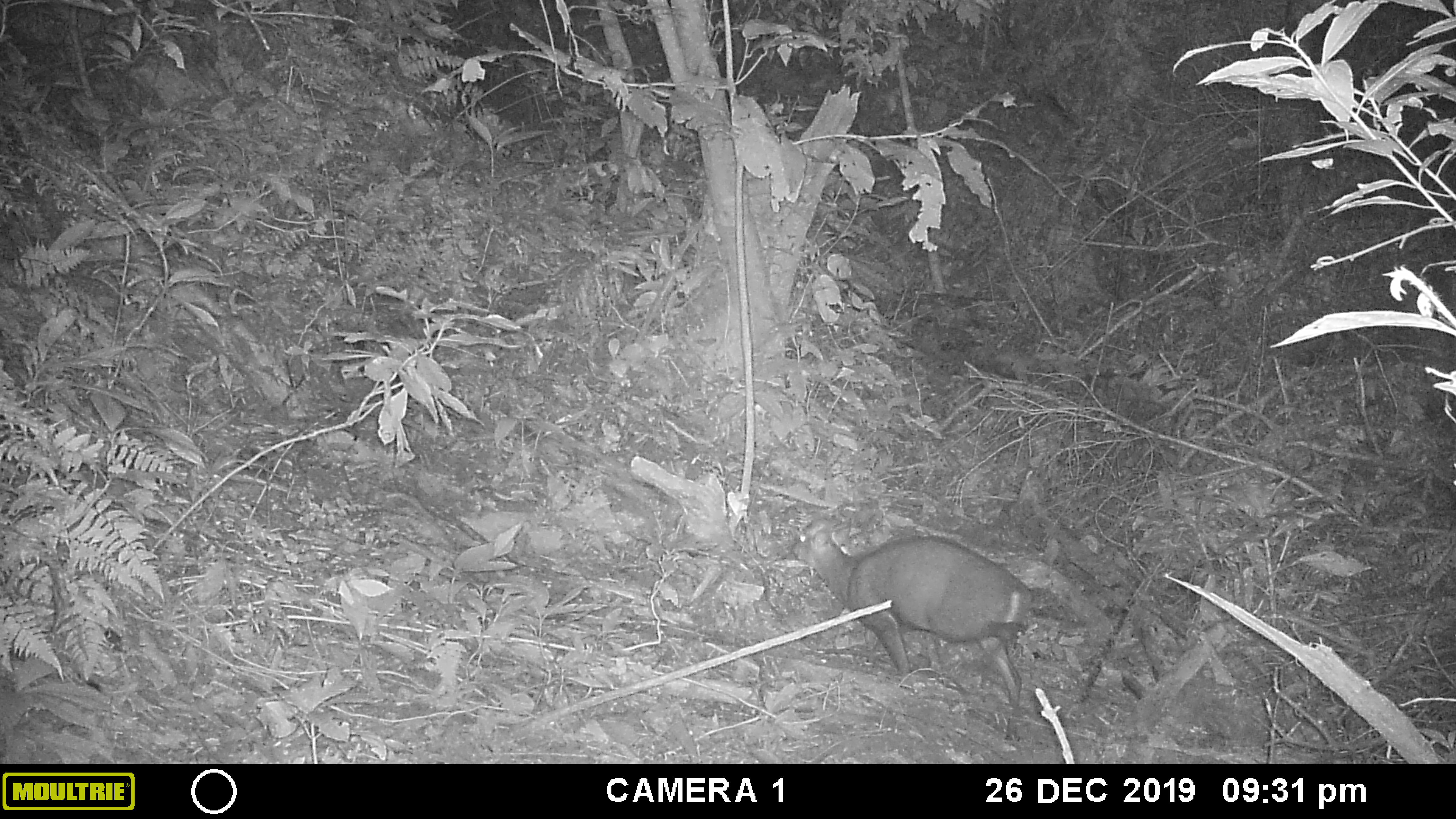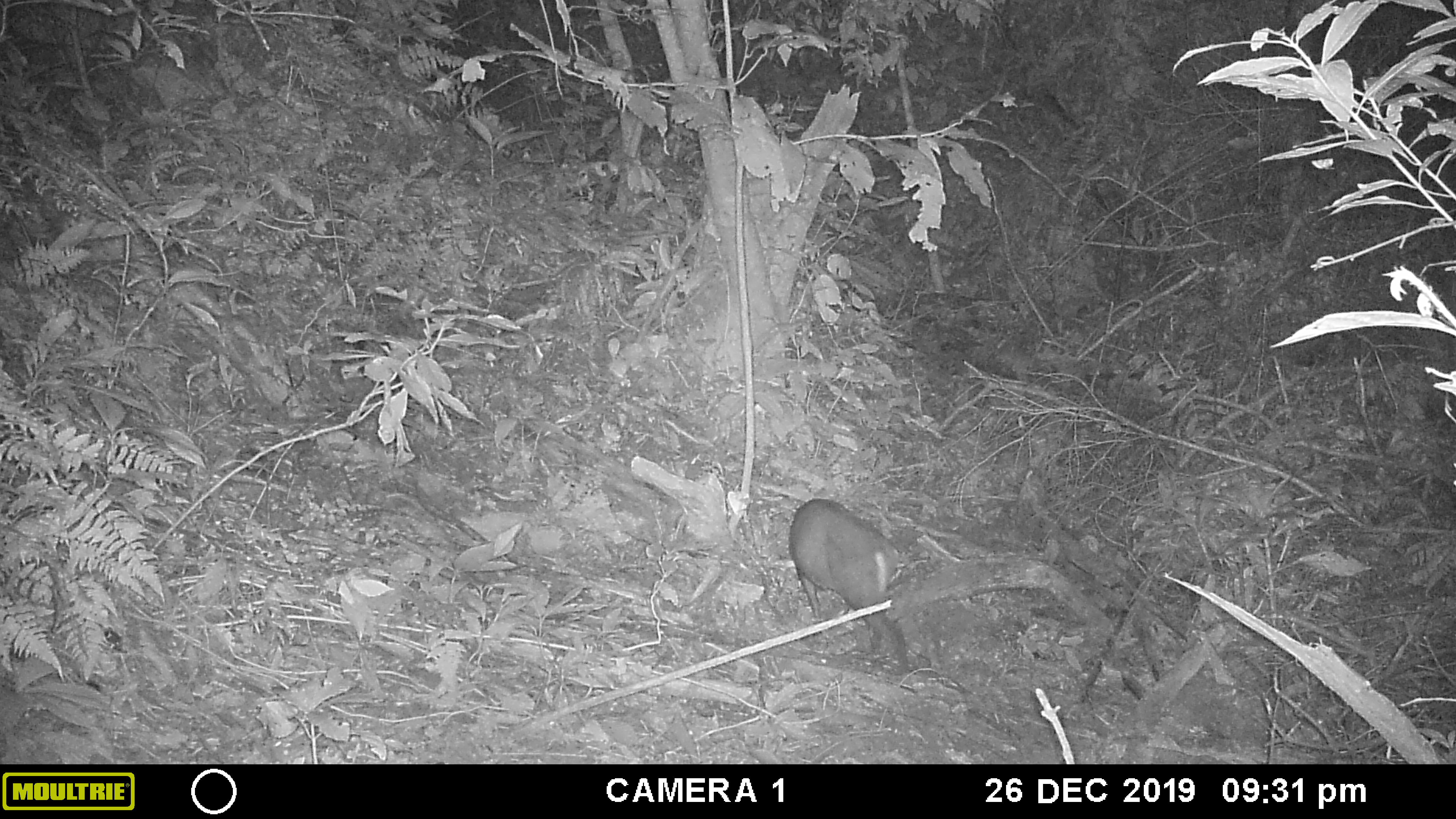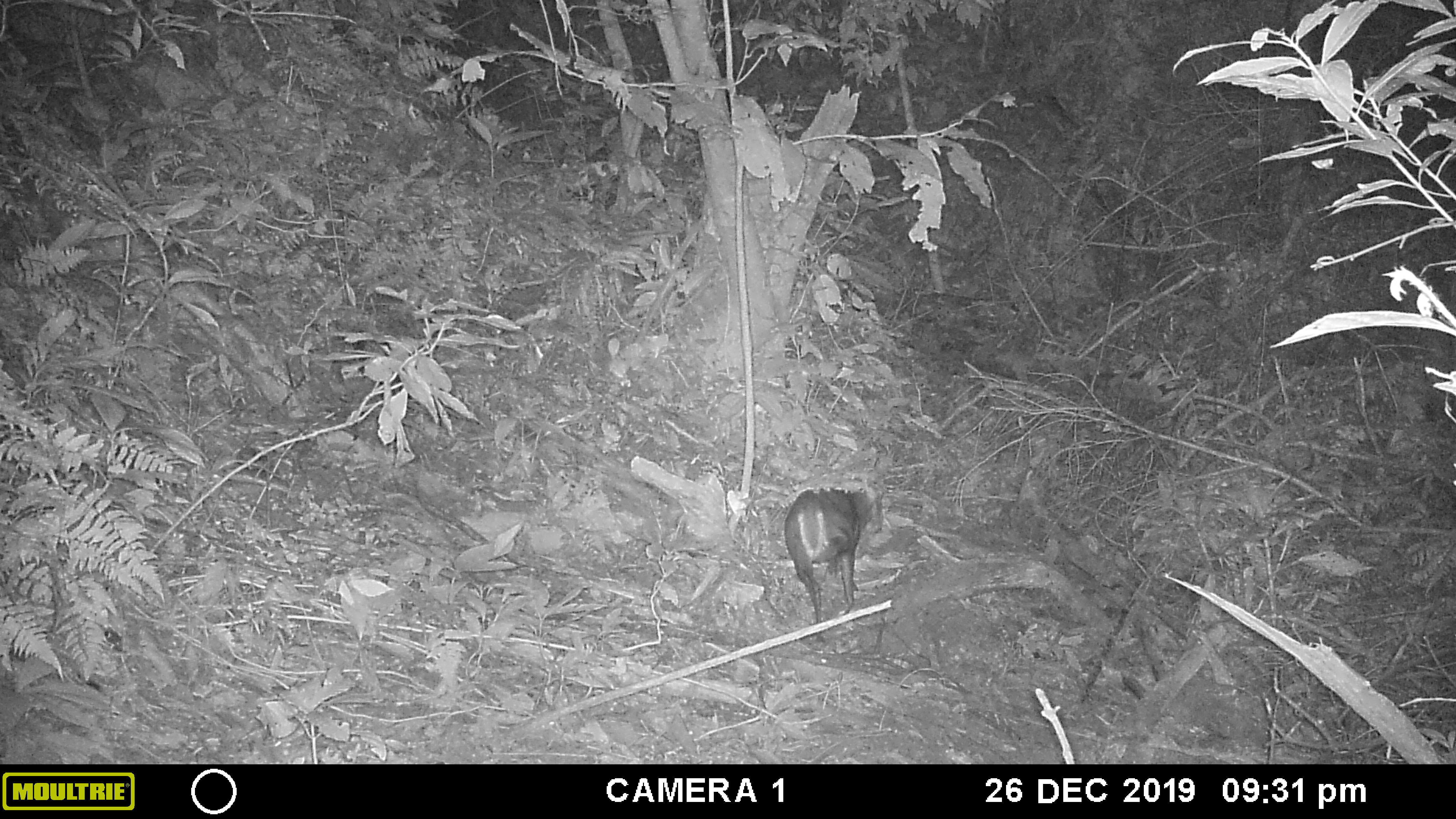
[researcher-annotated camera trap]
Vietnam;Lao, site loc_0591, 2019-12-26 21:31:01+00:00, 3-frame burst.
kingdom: Animalia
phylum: Chordata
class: Mammalia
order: Artiodactyla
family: Cervidae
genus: Muntiacus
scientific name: Muntiacus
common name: muntjacs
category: unidentified muntjac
Unidentified muntjac (muntjacs) (Muntiacus). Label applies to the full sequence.